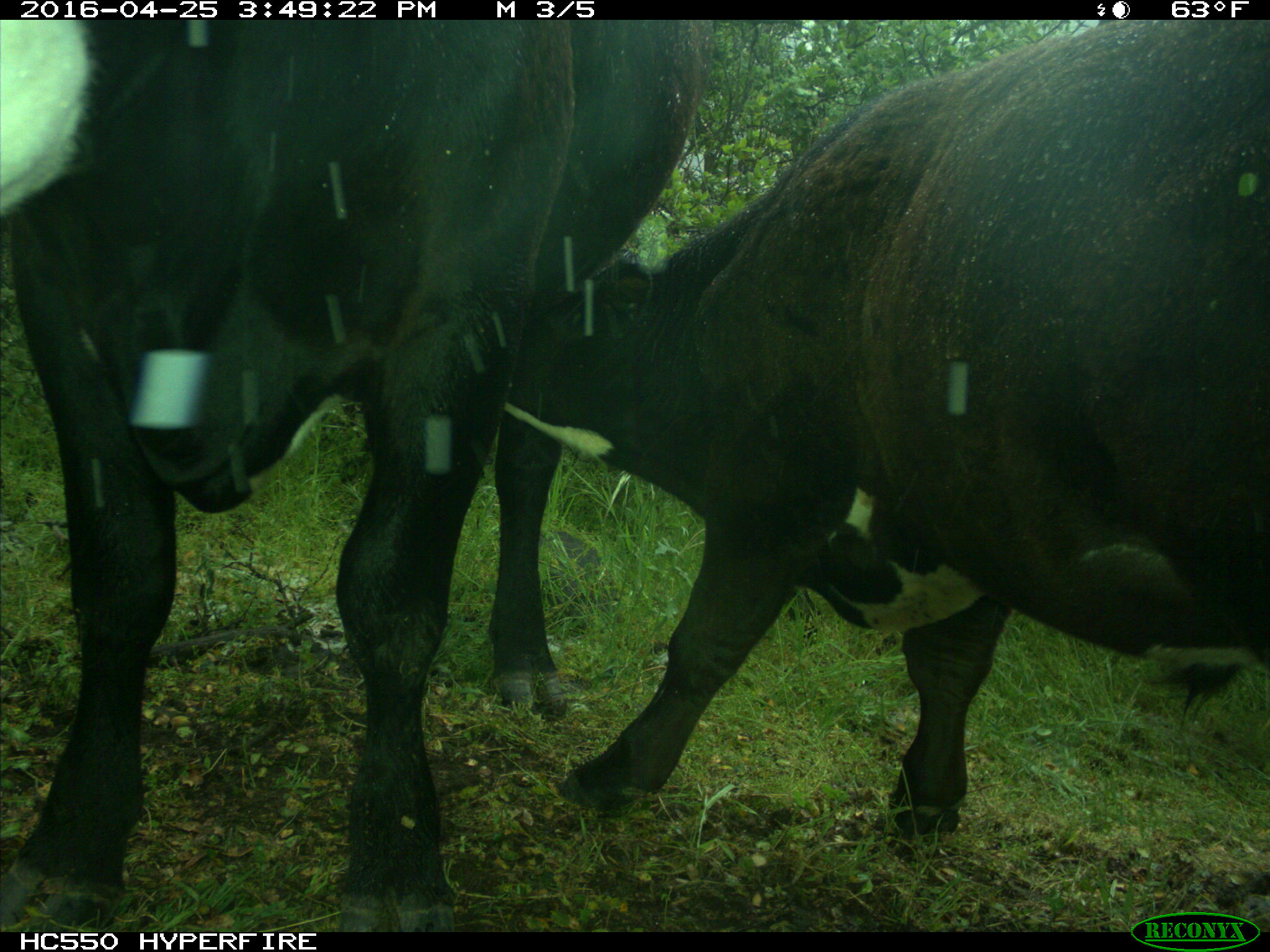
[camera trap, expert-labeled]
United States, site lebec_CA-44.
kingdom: Animalia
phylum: Chordata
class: Mammalia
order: Artiodactyla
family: Bovidae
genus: Bos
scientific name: Bos taurus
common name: domestic cow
Bos taurus (domestic cow).